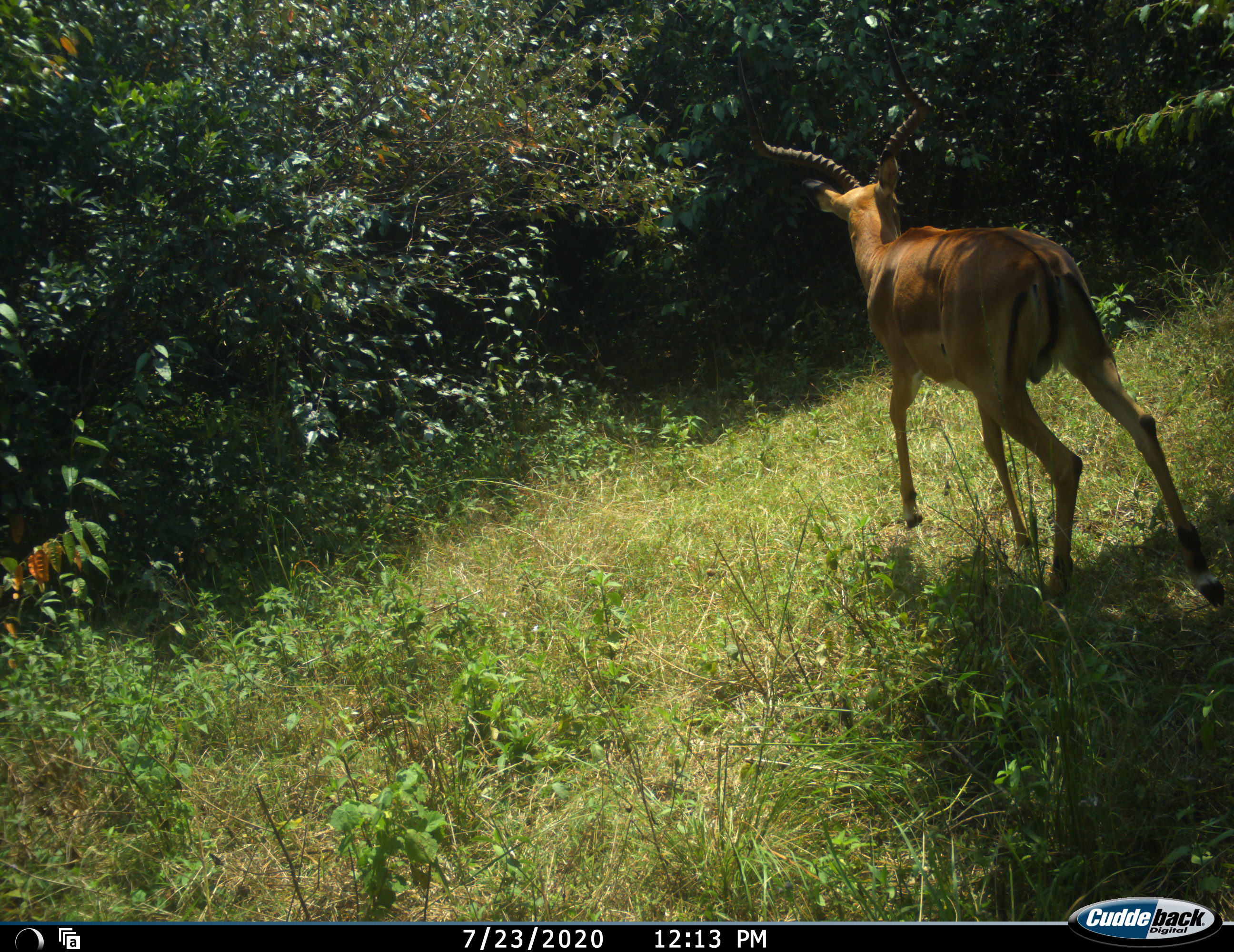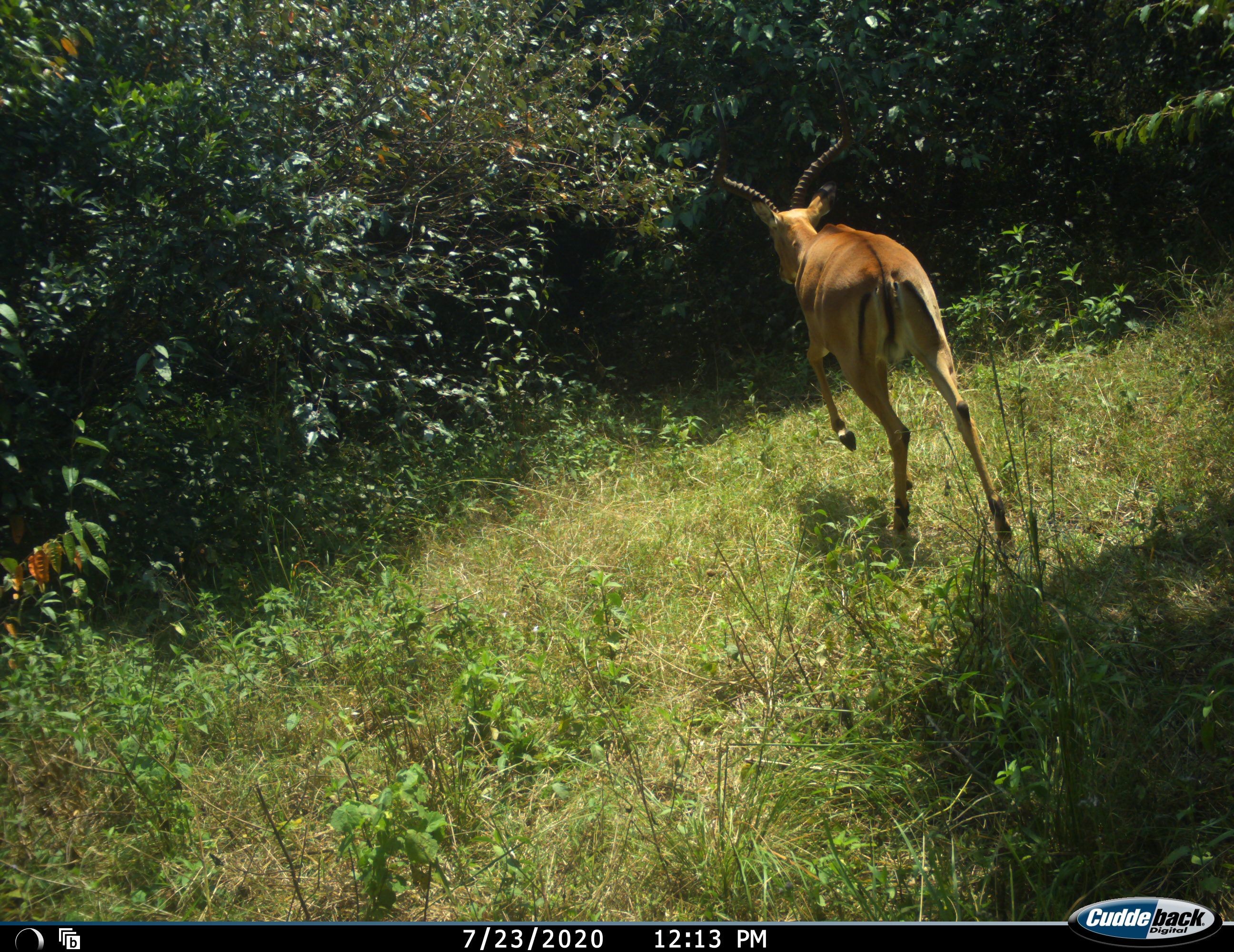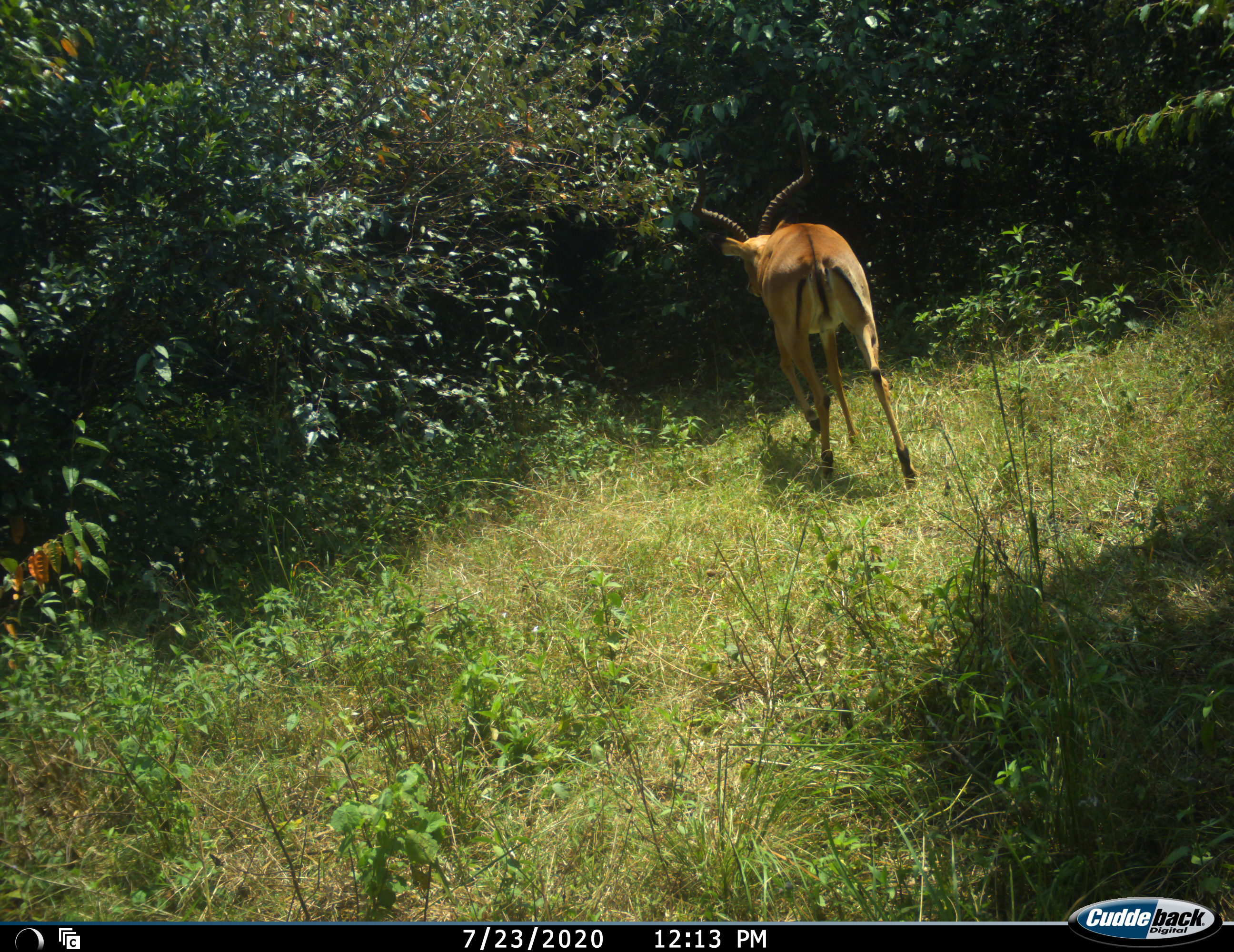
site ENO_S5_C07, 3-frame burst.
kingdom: Animalia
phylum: Chordata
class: Mammalia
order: Artiodactyla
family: Bovidae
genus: Aepyceros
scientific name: Aepyceros melampus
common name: impala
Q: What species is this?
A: Impala (Aepyceros melampus).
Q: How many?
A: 1.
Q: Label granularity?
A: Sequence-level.